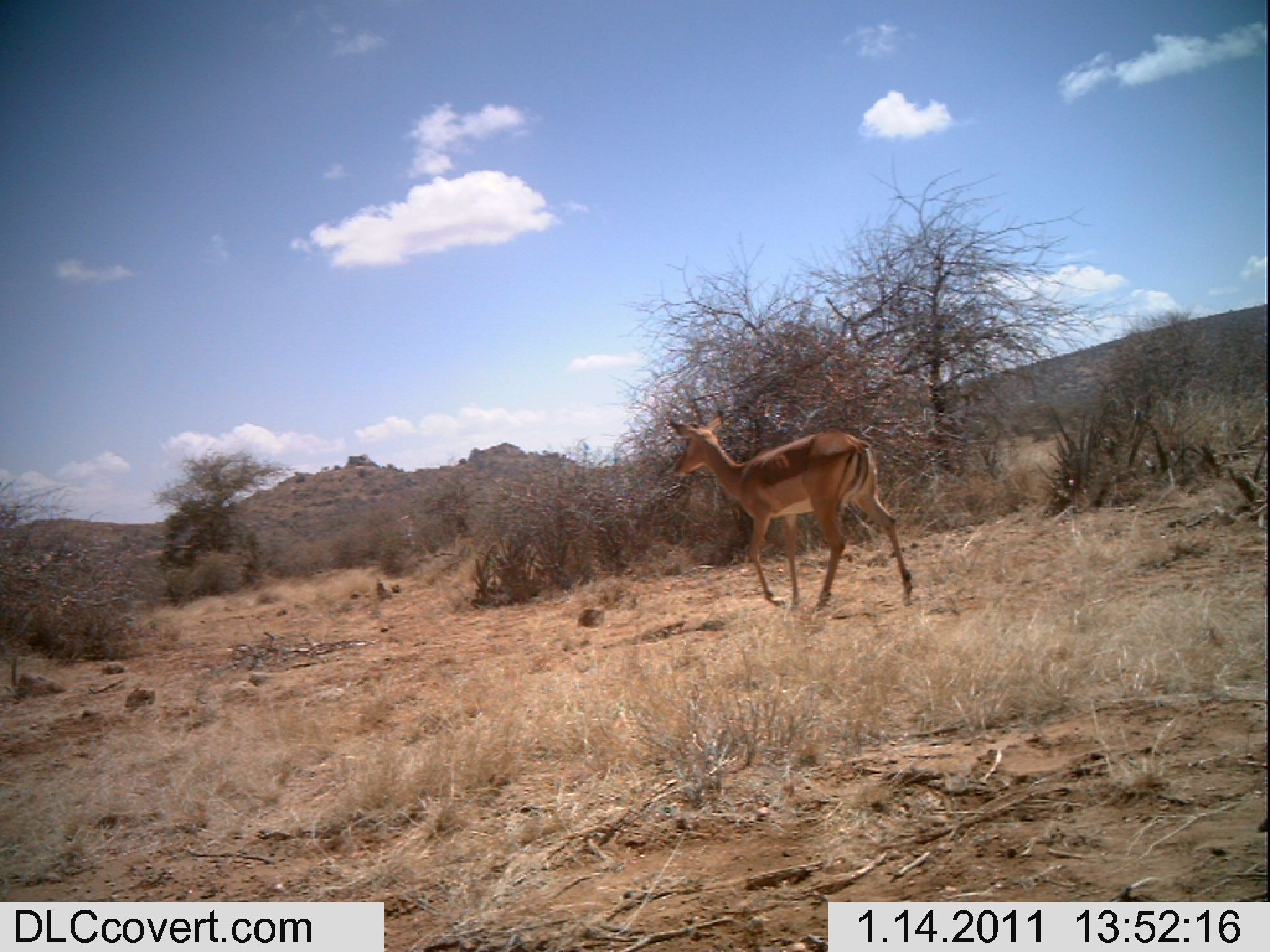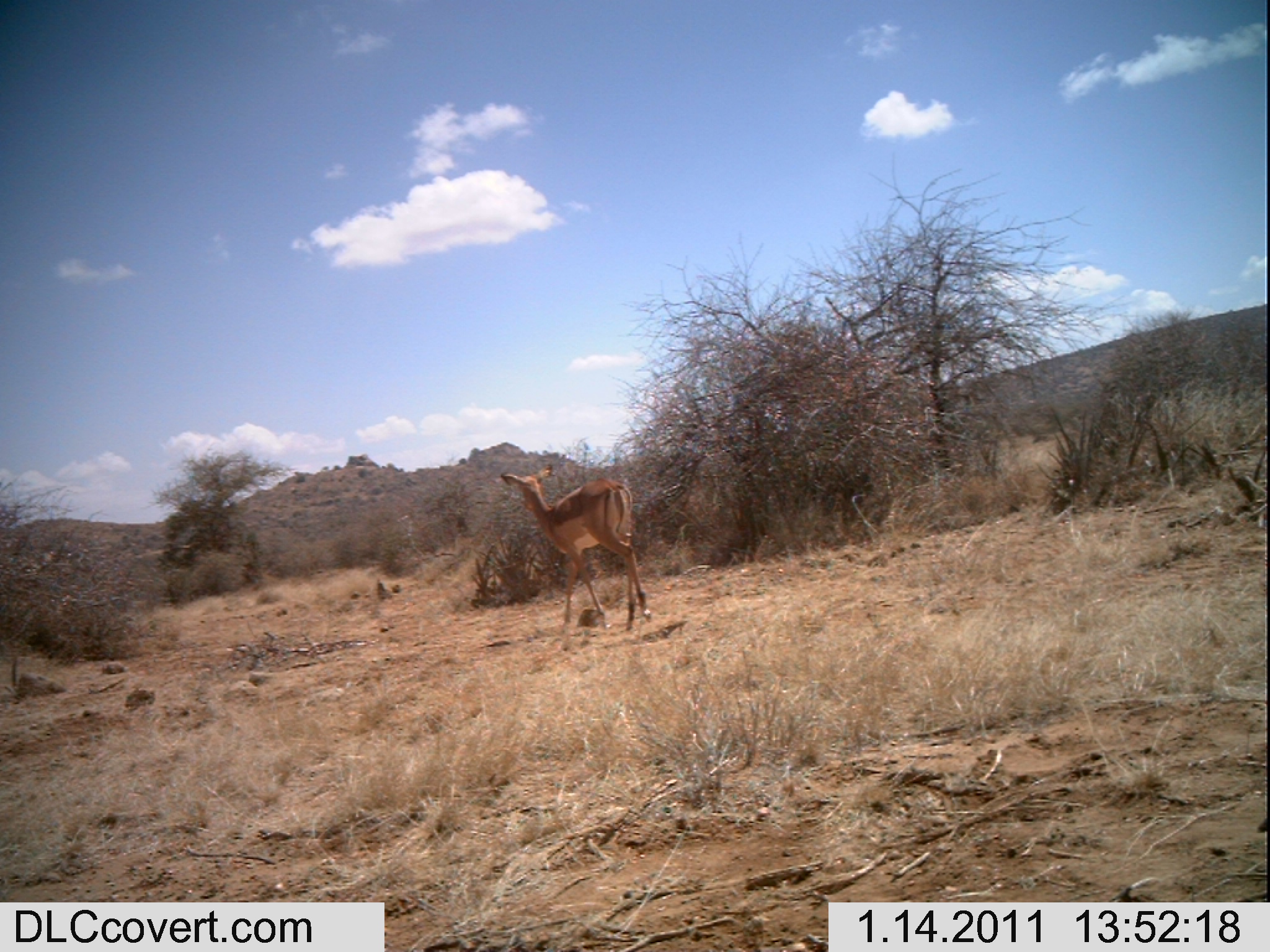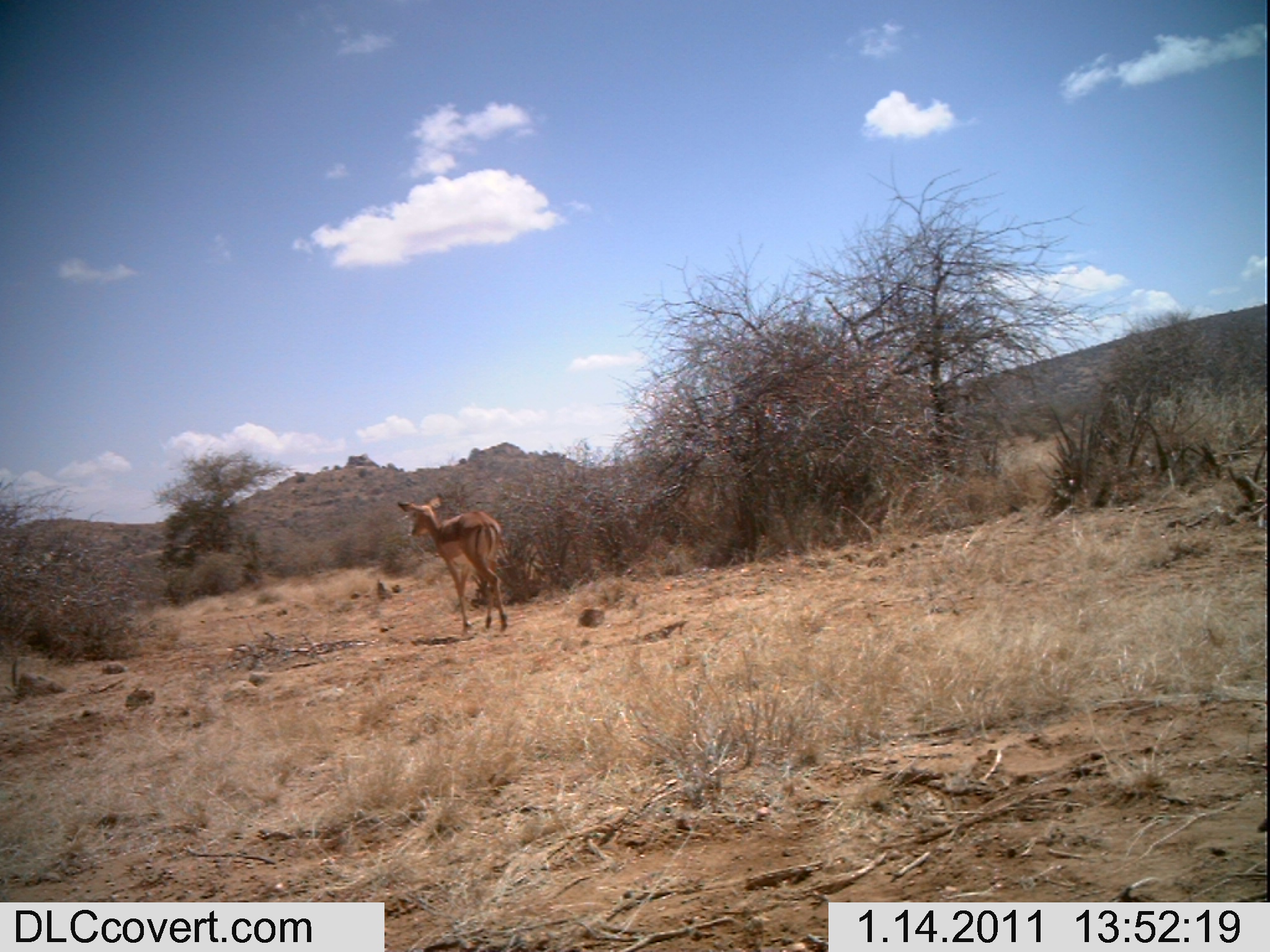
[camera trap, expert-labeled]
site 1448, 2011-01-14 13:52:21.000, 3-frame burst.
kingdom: Animalia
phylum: Chordata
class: Mammalia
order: Artiodactyla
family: Bovidae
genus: Aepyceros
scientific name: Aepyceros melampus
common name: impala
Aepyceros melampus (impala), count 1.